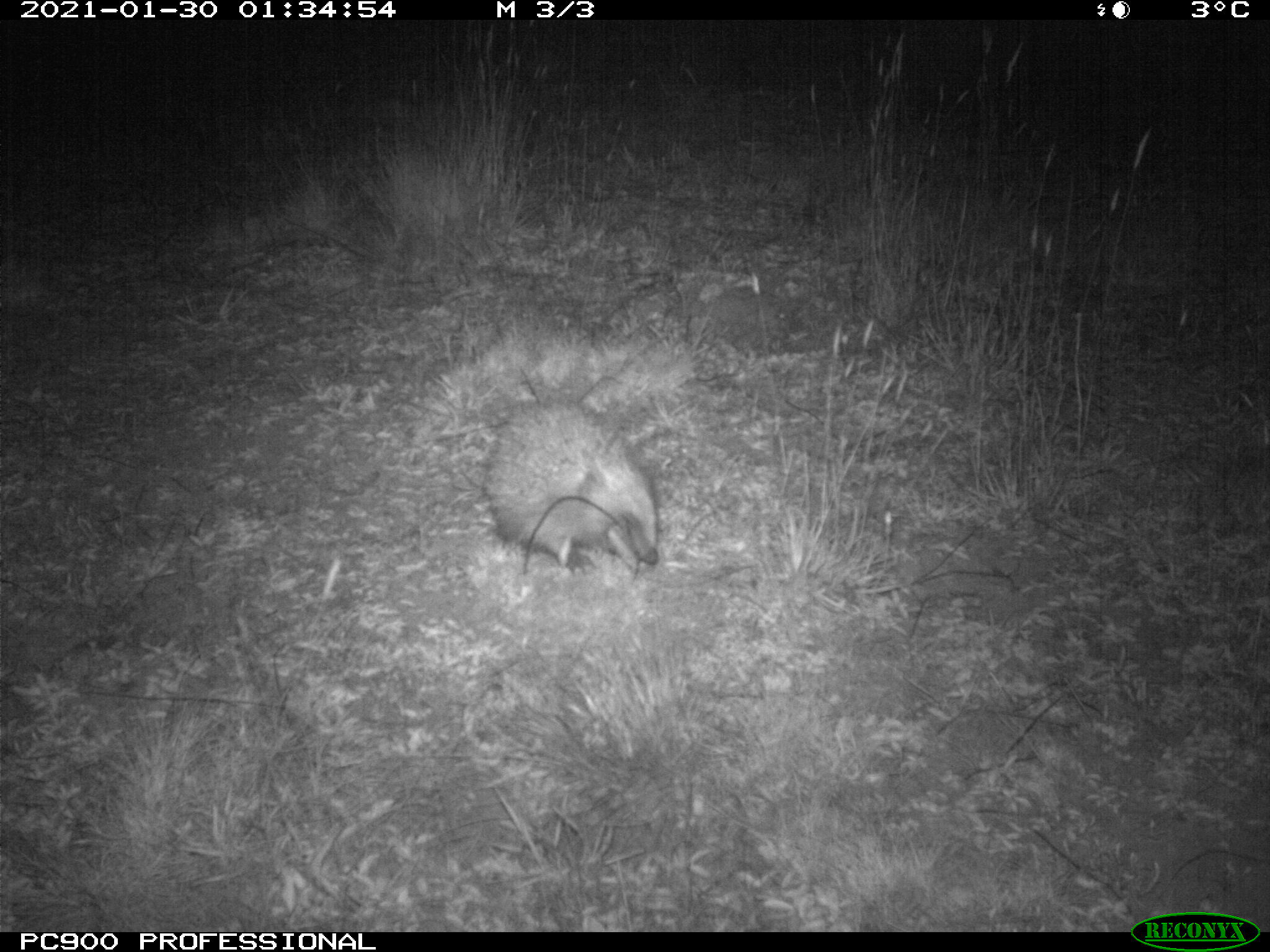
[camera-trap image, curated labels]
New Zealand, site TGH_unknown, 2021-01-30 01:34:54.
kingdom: Animalia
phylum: Chordata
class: Mammalia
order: Eulipotyphla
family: Erinaceidae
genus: Erinaceus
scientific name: Erinaceus europaeus europaeus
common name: european hedgehog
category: hedgehog